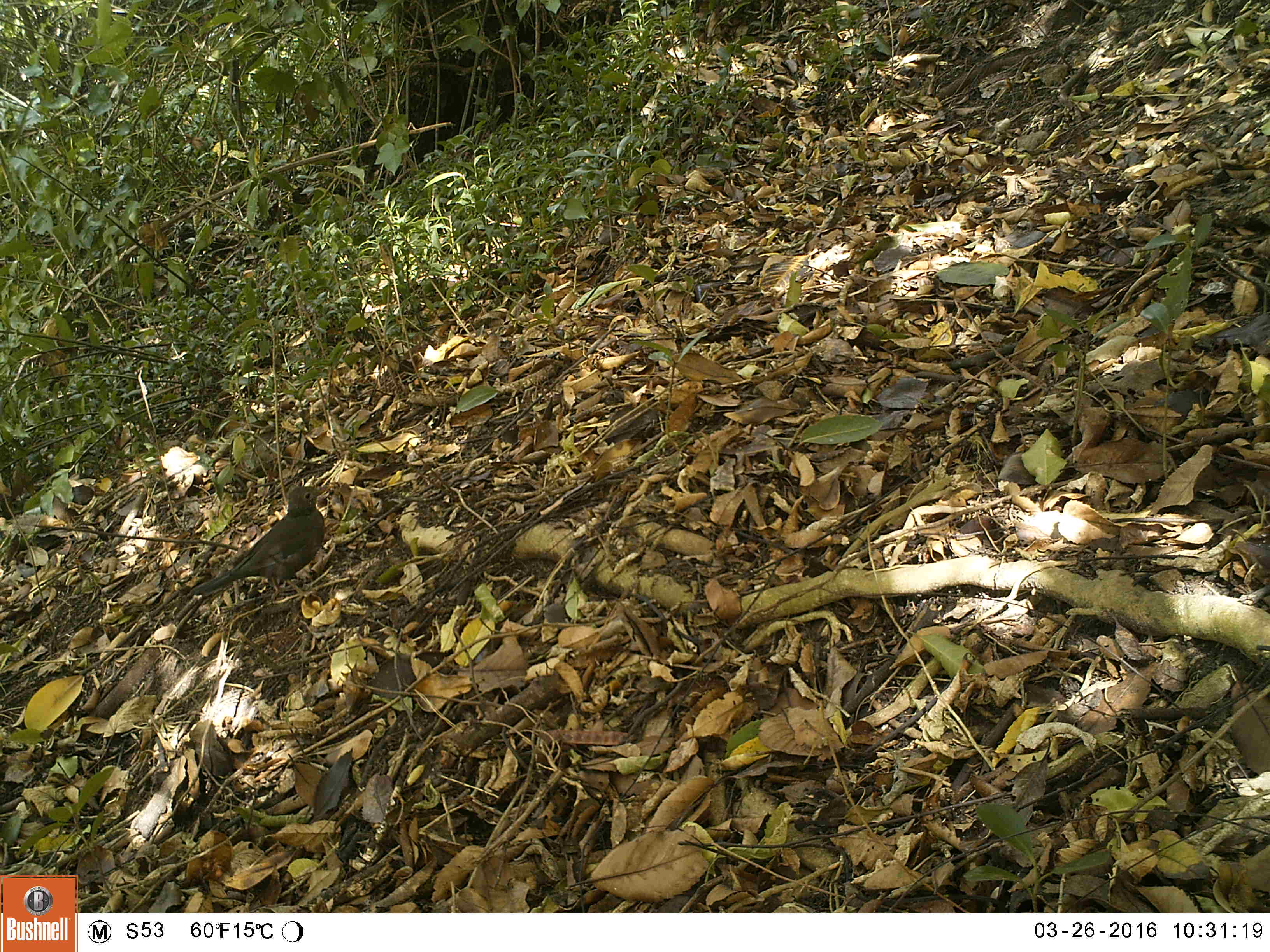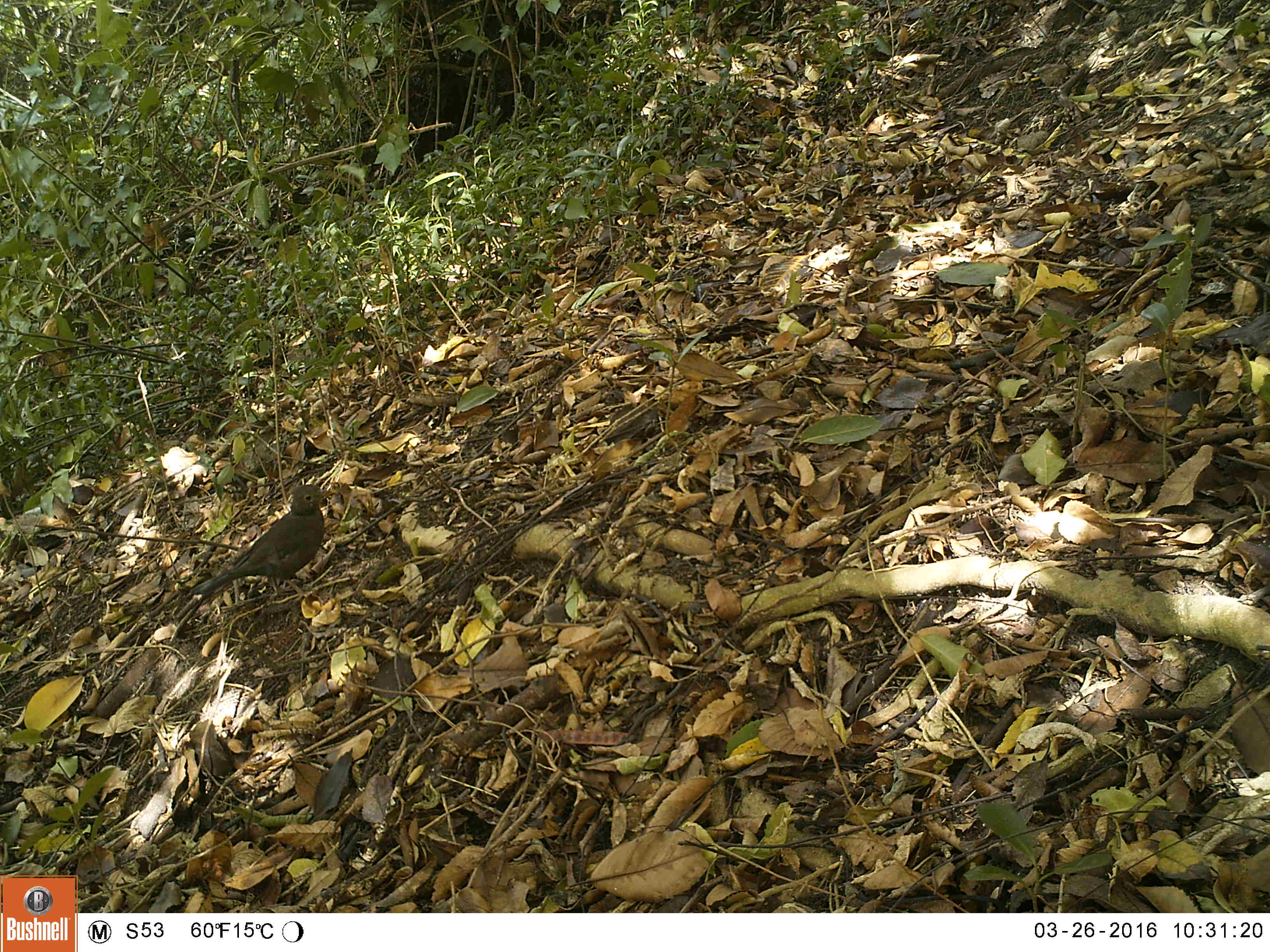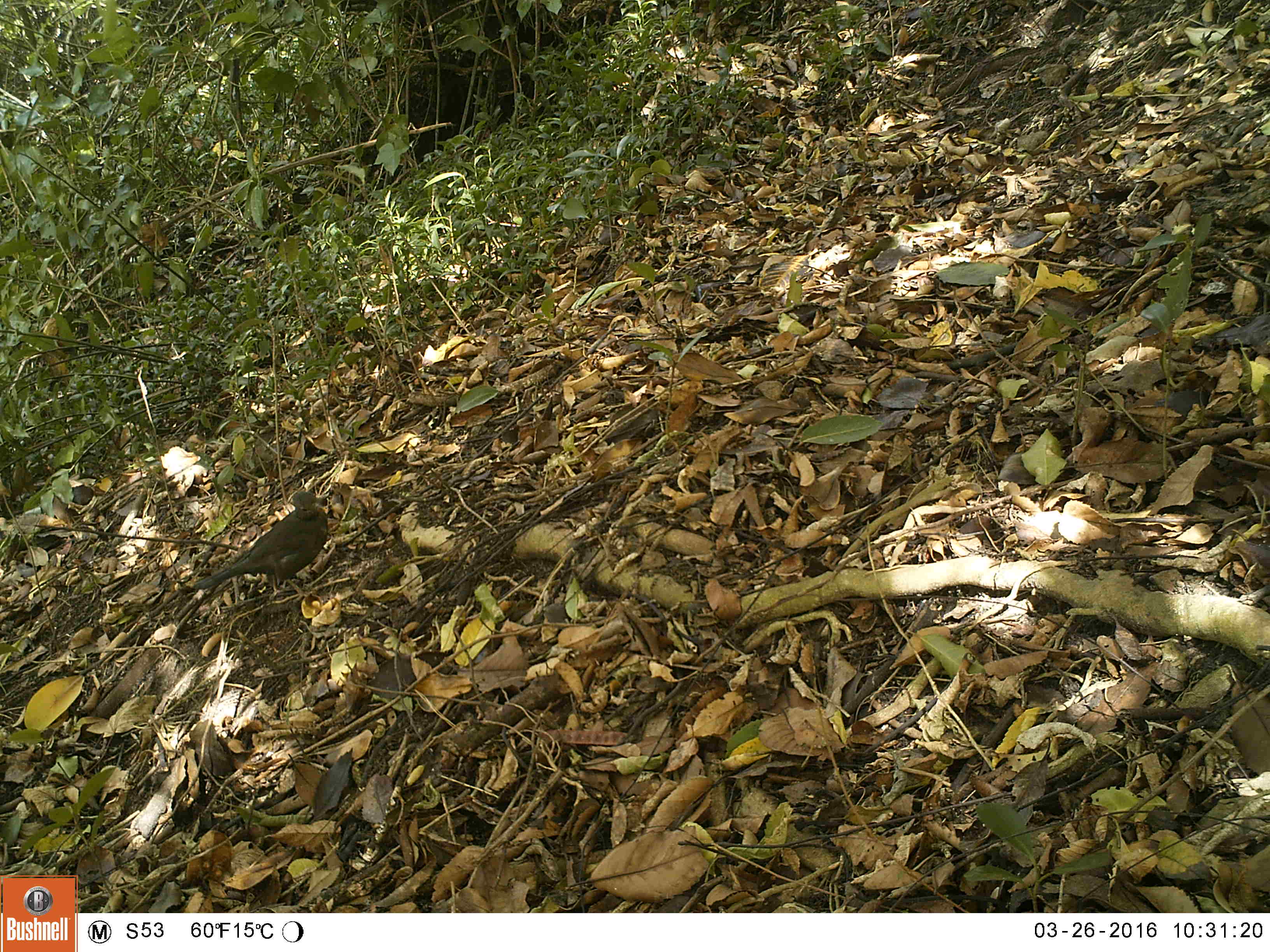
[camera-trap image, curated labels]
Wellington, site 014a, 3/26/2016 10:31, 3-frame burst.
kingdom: Animalia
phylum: Chordata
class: Aves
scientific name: Aves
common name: bird